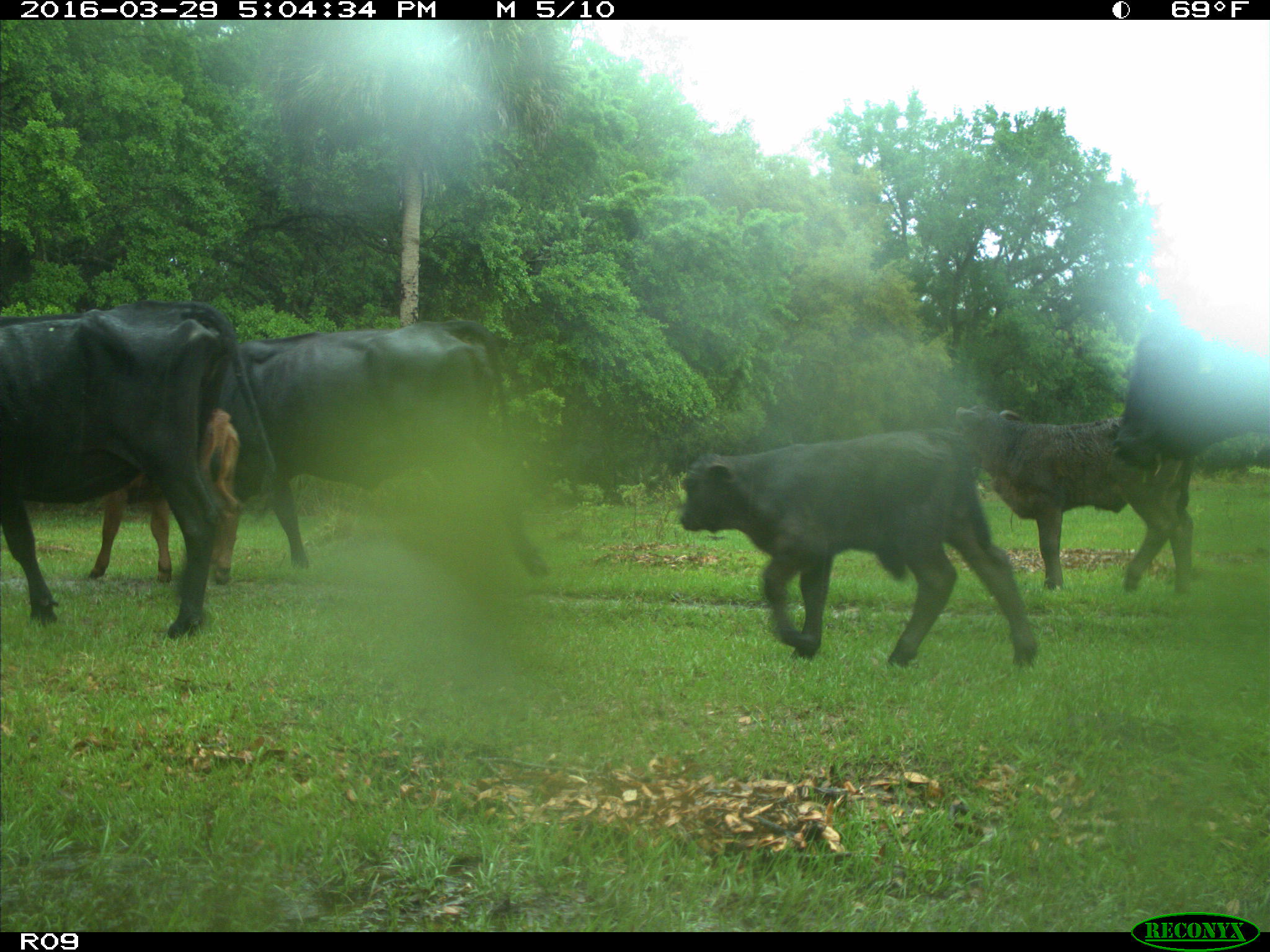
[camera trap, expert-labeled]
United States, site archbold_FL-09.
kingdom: Animalia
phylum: Chordata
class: Mammalia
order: Artiodactyla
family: Bovidae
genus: Bos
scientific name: Bos taurus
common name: domestic cow